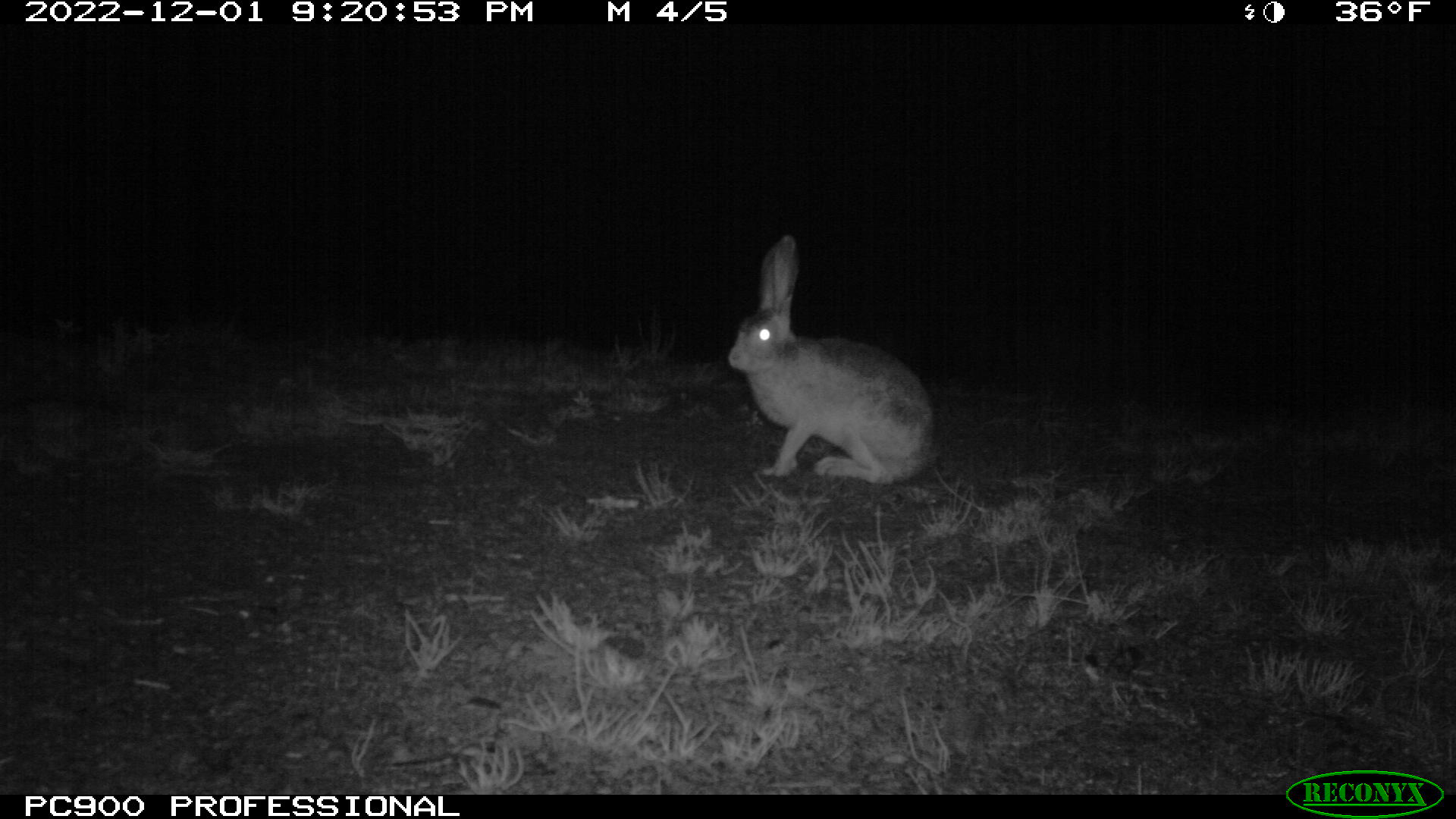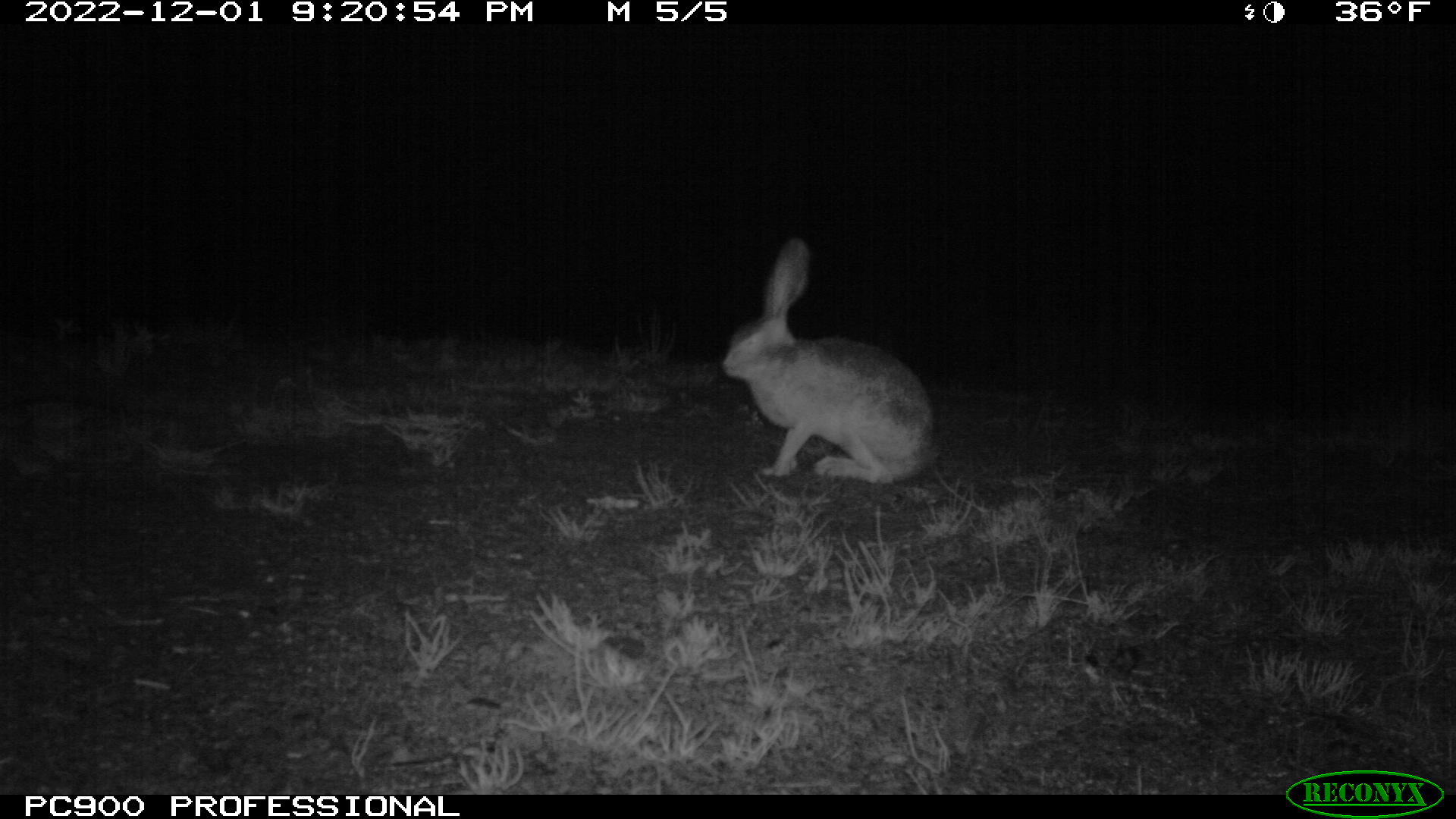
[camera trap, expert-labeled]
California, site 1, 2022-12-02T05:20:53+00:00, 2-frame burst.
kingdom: Animalia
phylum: Chordata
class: Mammalia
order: Lagomorpha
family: Leporidae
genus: Lepus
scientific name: Lepus californicus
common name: black-tailed jackrabbit